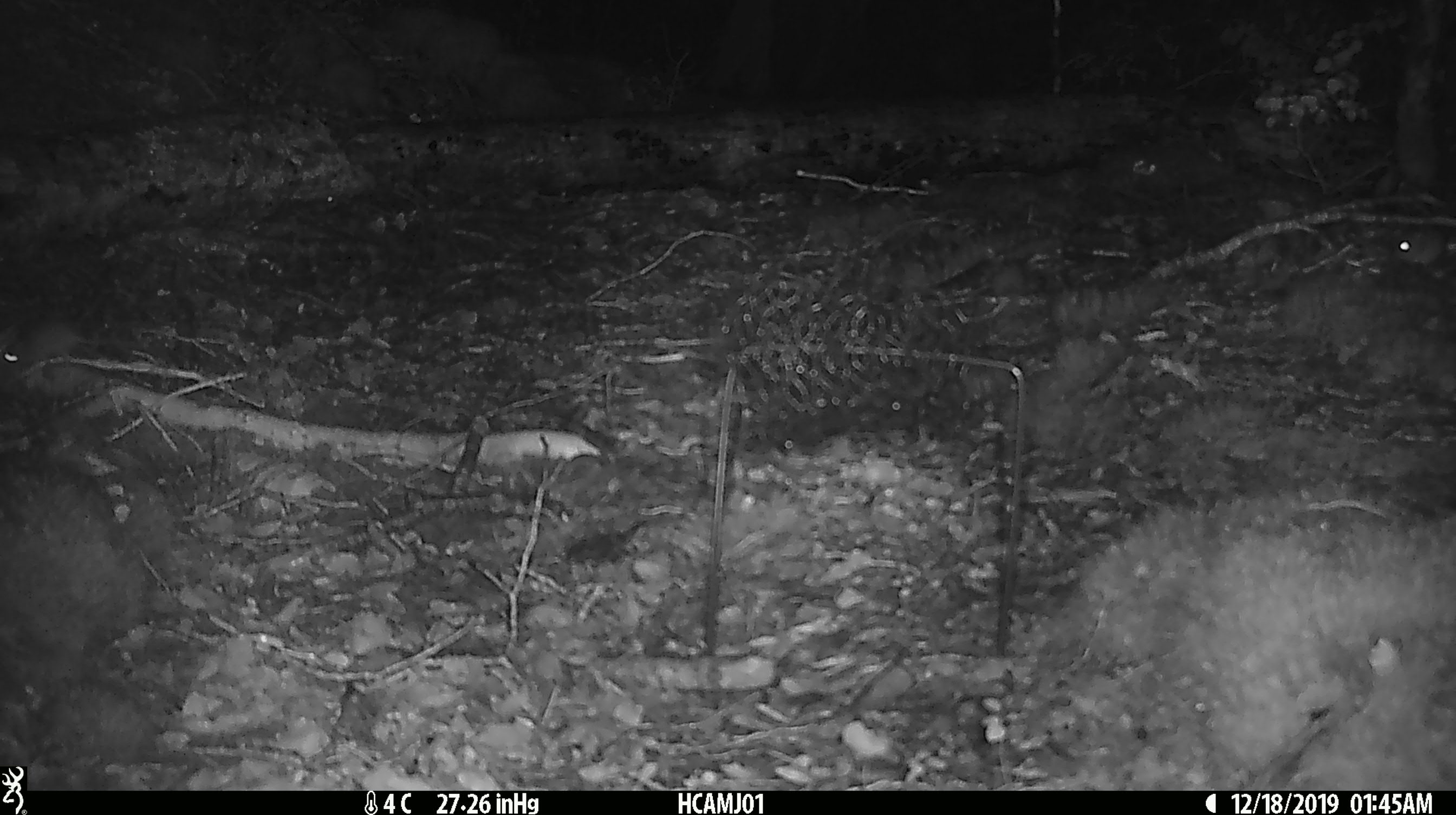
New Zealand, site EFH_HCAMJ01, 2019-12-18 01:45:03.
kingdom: Animalia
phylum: Chordata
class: Mammalia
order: Rodentia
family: Muridae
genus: Mus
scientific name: Mus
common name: mouse